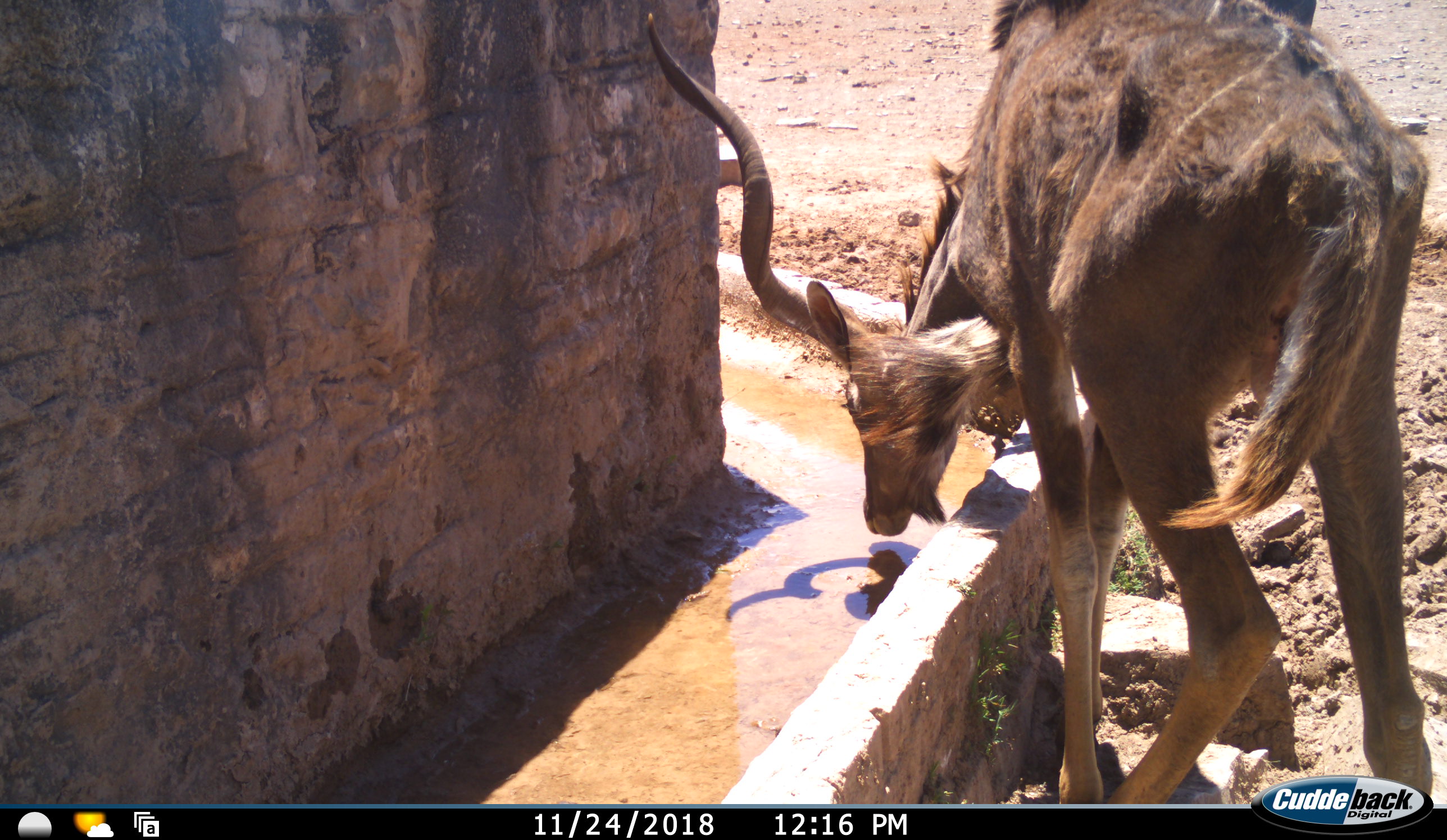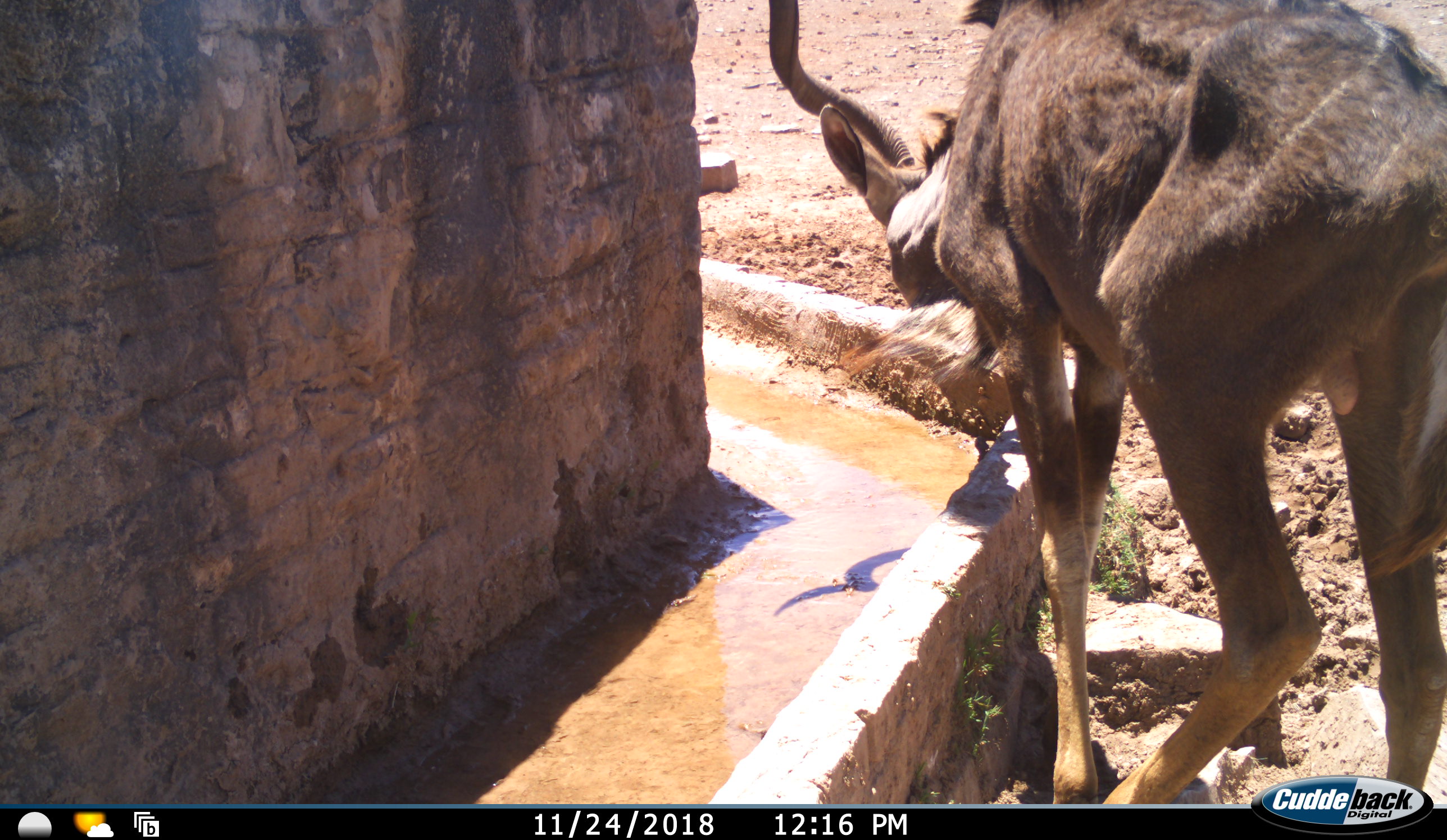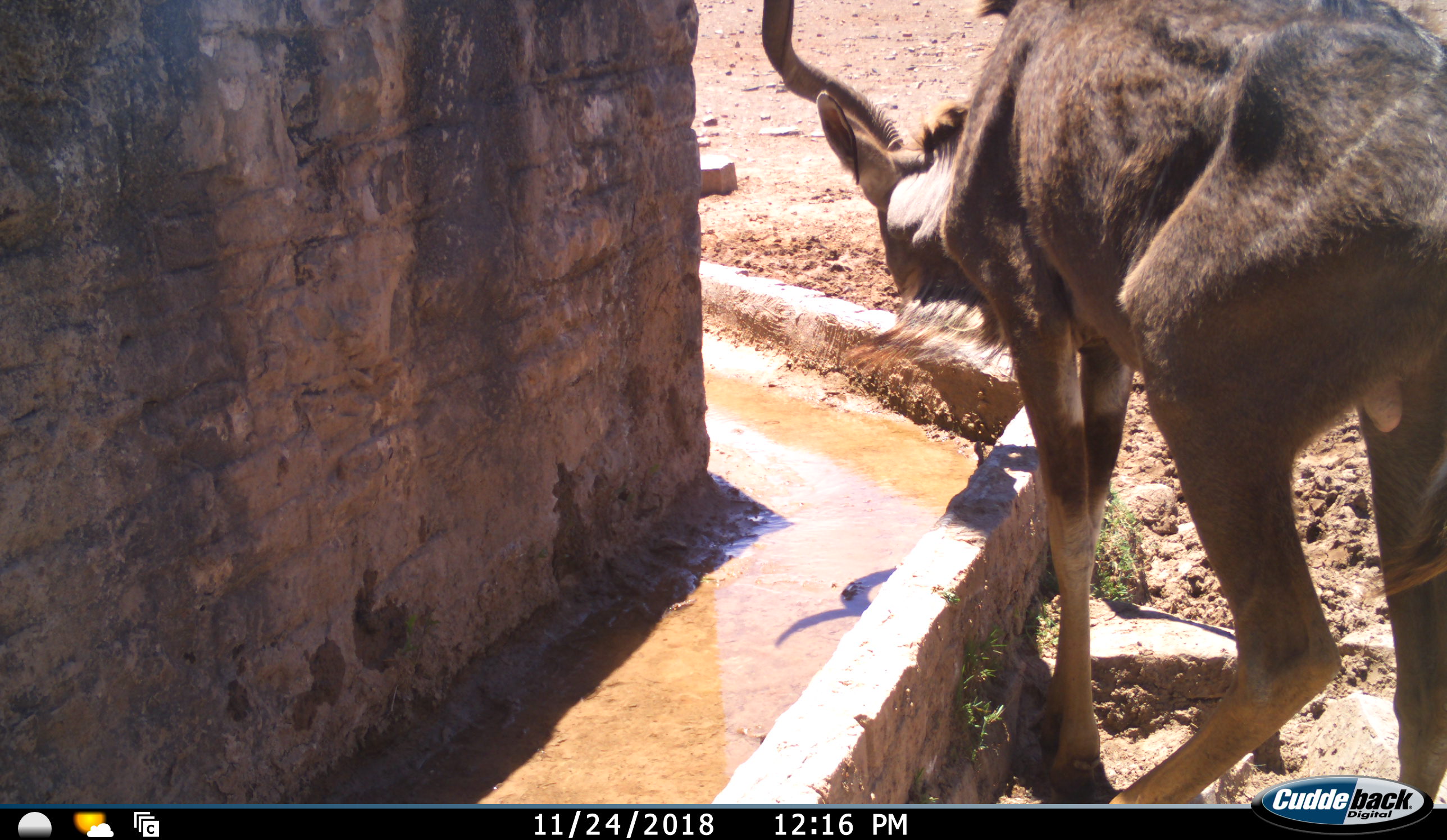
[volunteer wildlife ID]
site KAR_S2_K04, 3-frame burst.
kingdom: Animalia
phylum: Chordata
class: Mammalia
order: Artiodactyla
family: Bovidae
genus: Tragelaphus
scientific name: Tragelaphus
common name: kudu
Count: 1.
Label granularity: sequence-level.